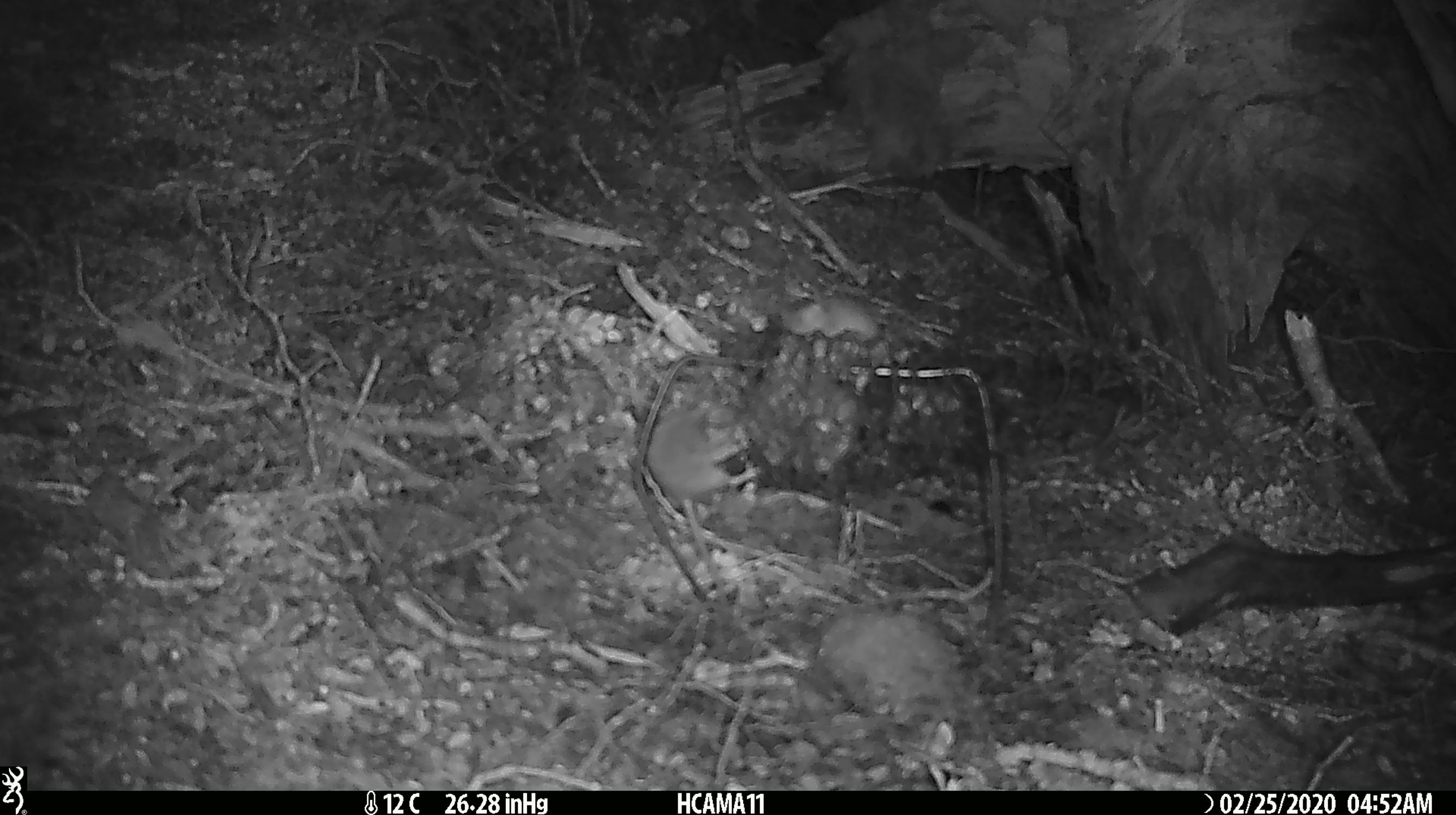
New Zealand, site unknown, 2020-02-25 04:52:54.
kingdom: Animalia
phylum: Chordata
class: Mammalia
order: Rodentia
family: Muridae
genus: Mus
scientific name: Mus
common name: mouse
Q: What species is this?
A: Mouse (Mus).